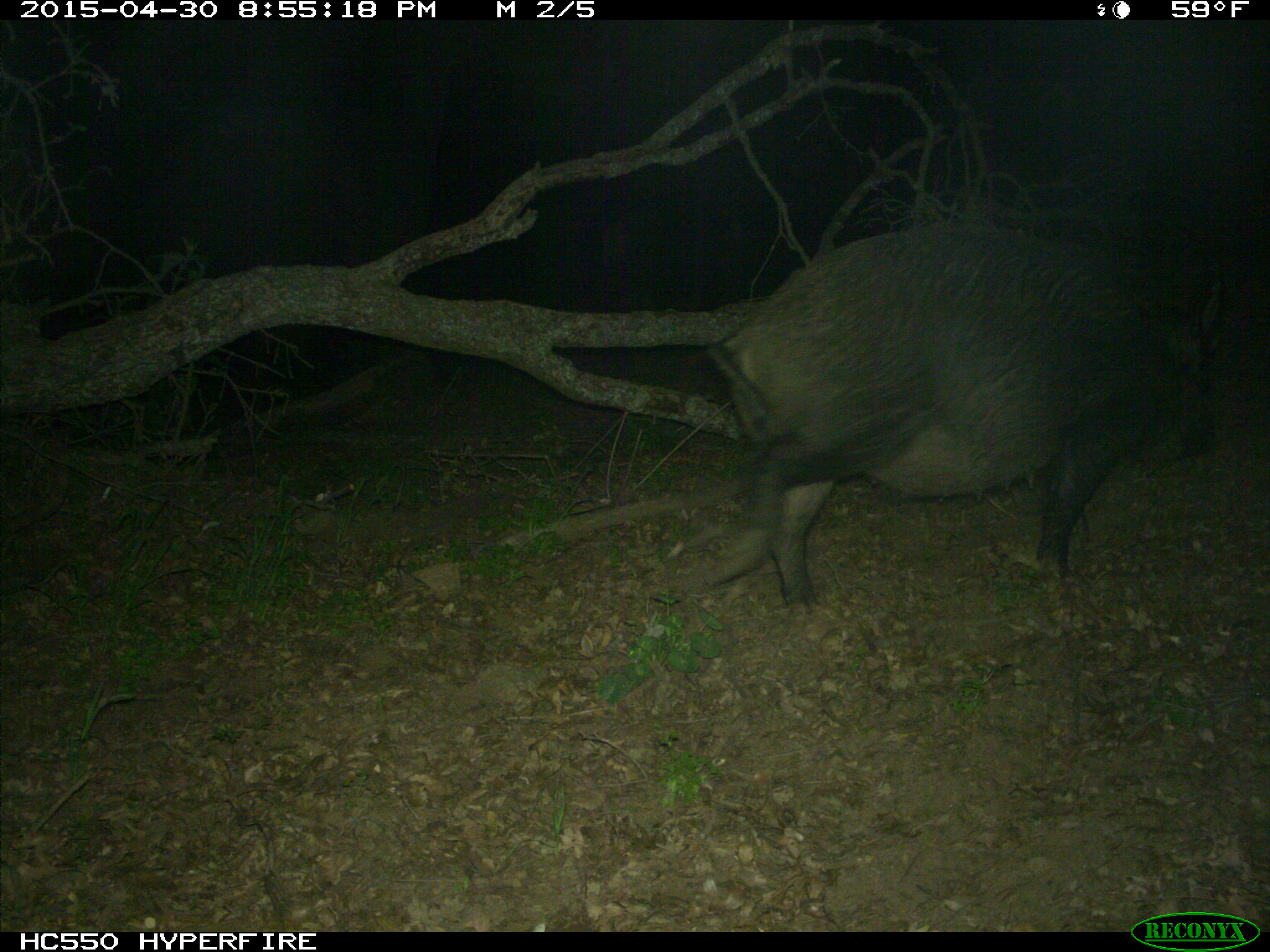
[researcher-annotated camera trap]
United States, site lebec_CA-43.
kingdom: Animalia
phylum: Chordata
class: Mammalia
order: Artiodactyla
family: Suidae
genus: Sus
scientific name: Sus scrofa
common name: wild boar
Sus scrofa (wild boar).